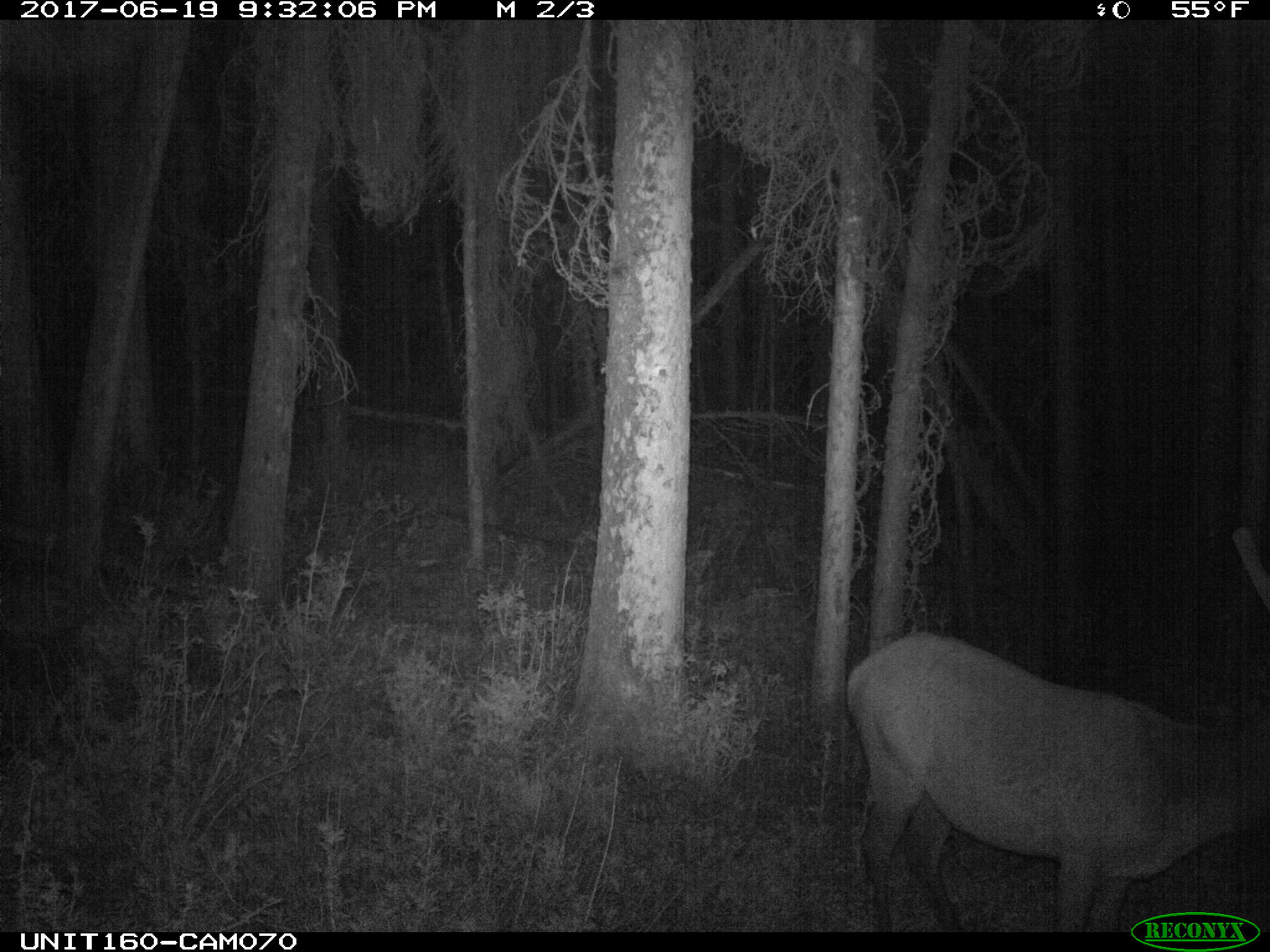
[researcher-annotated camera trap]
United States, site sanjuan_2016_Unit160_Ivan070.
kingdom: Animalia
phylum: Chordata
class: Mammalia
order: Artiodactyla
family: Cervidae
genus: Cervus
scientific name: Cervus elaphus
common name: red deer